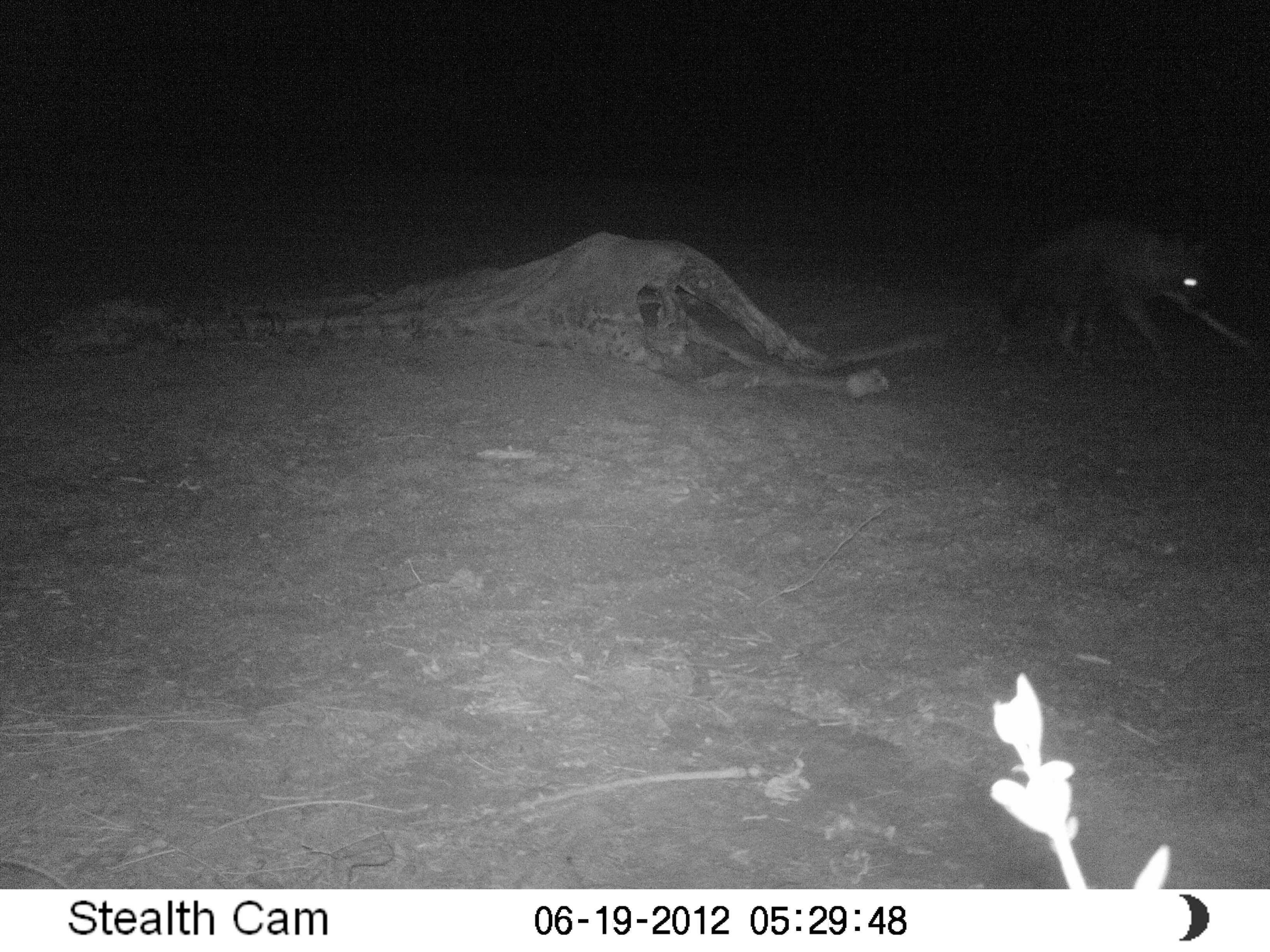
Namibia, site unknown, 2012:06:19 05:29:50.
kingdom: Animalia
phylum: Chordata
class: Mammalia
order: Carnivora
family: Hyaenidae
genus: Parahyaena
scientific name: Parahyaena brunnea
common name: brown hyena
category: hyaena brunnea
Hyaena brunnea (brown hyena) (Parahyaena brunnea).